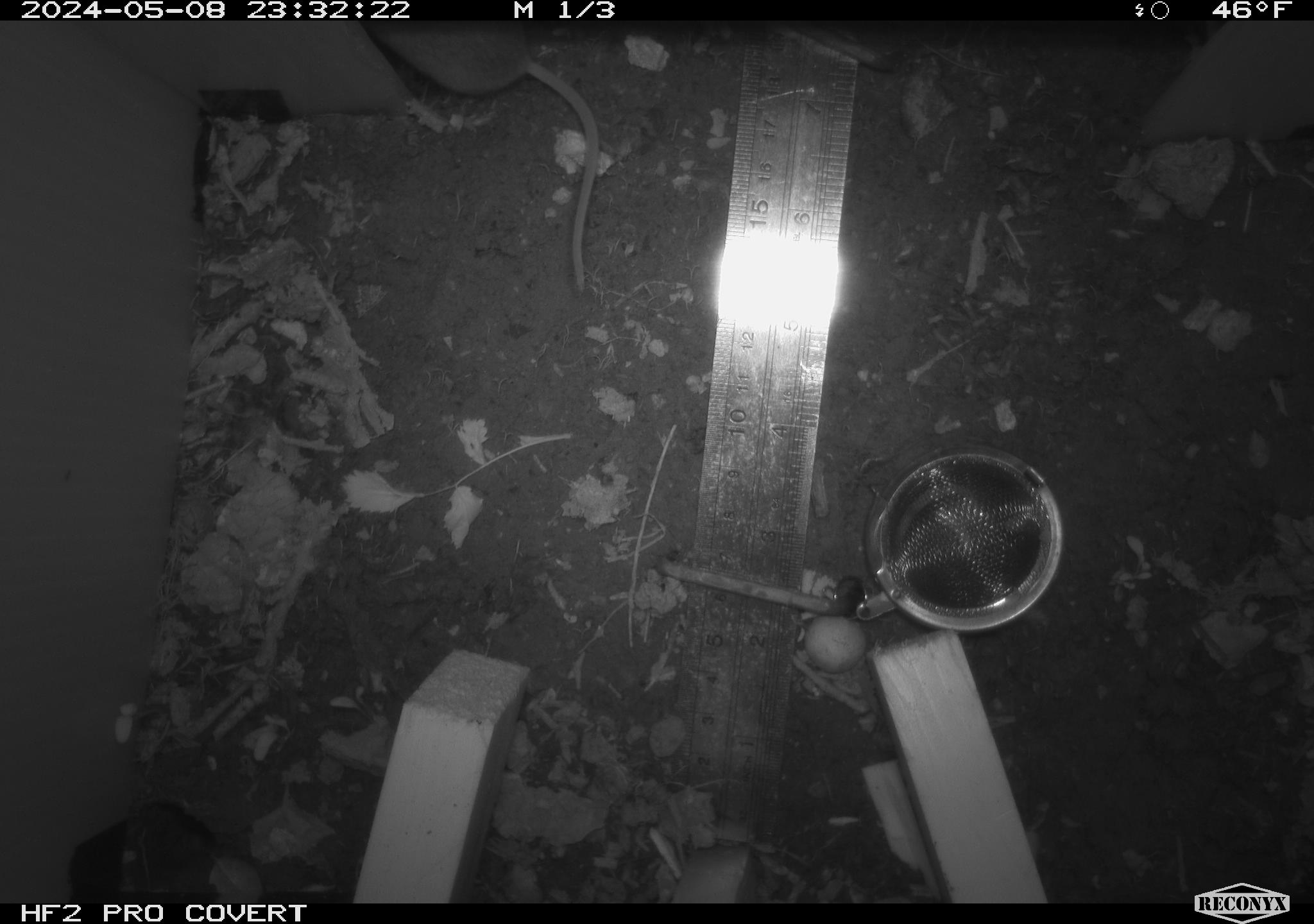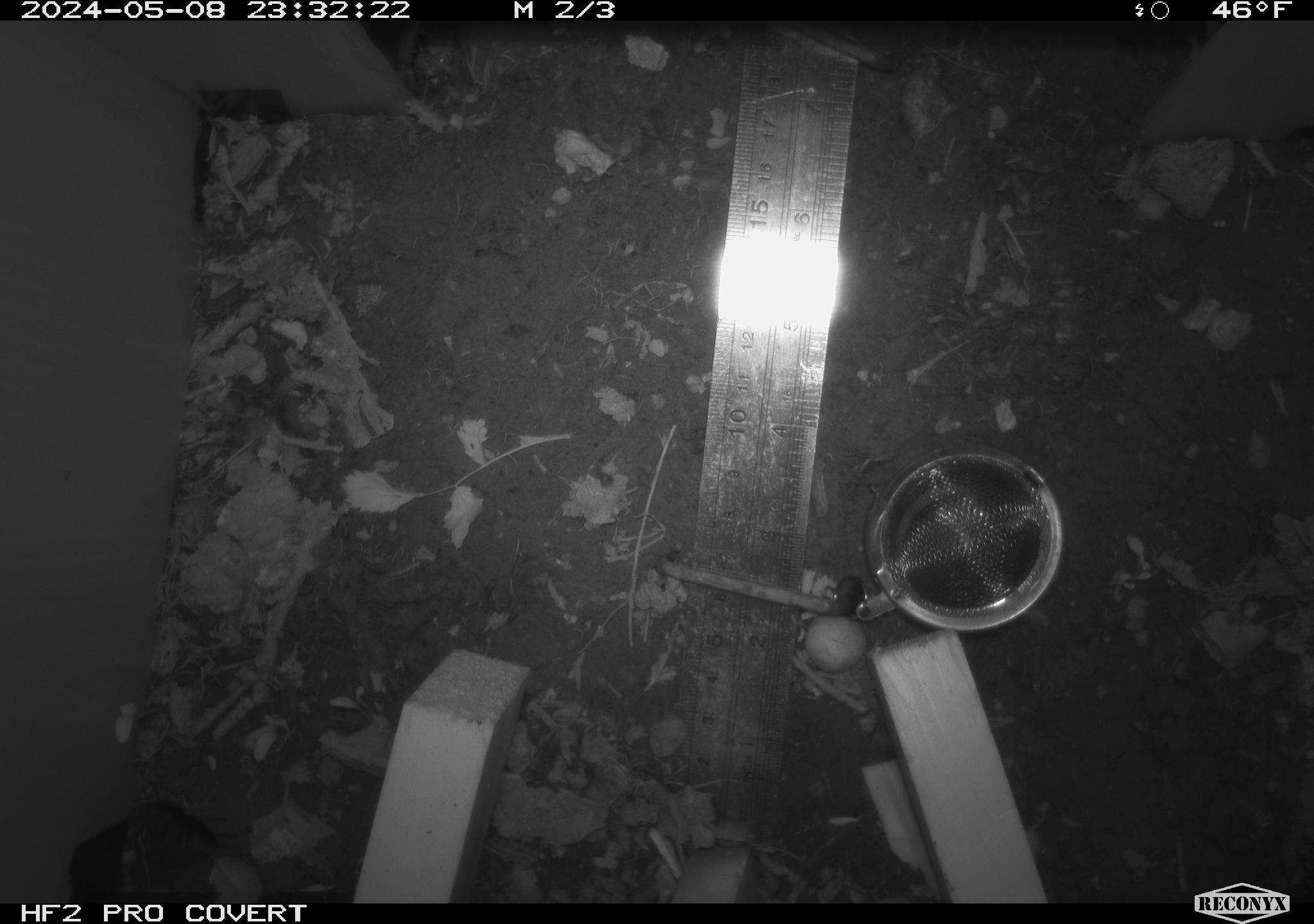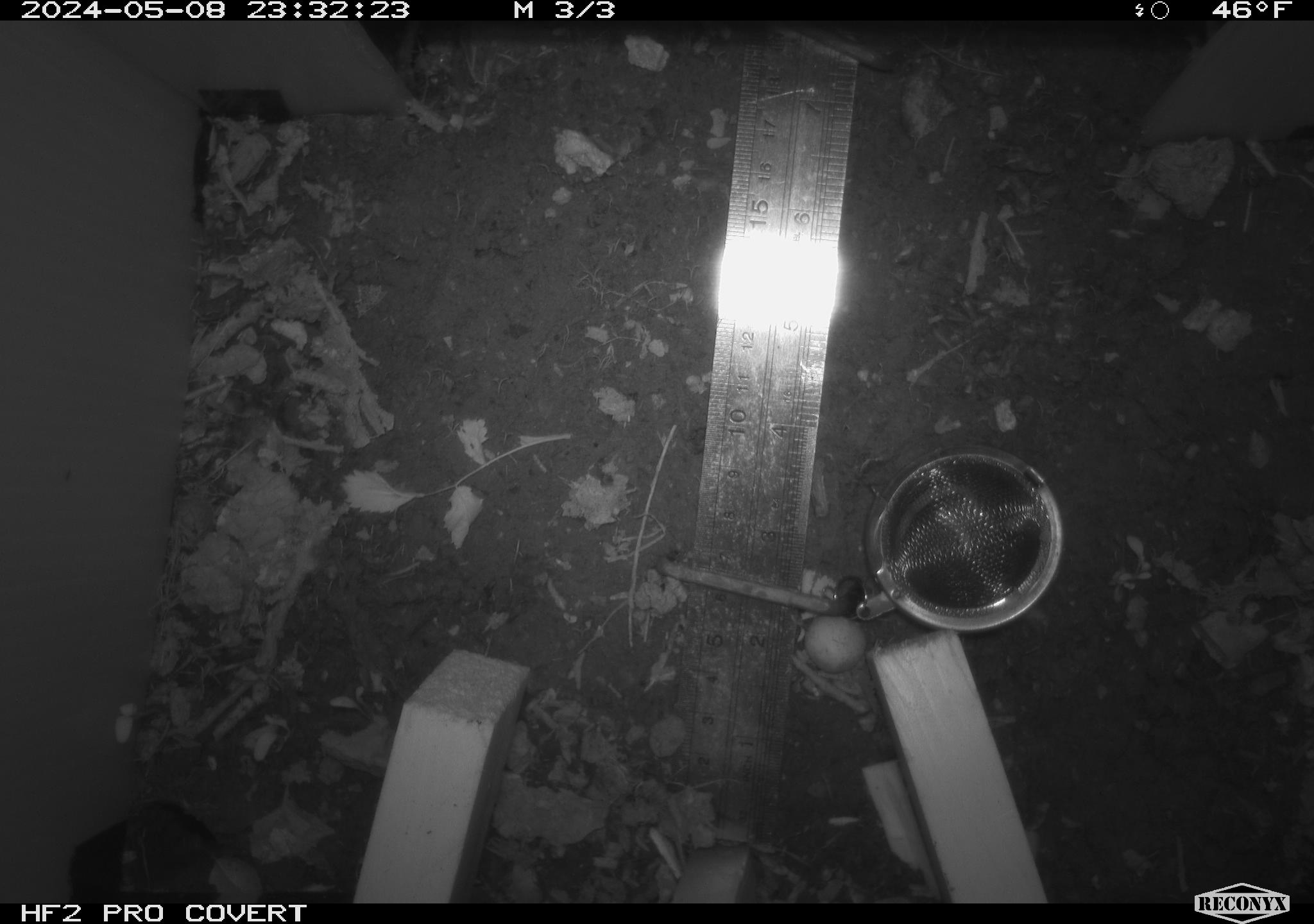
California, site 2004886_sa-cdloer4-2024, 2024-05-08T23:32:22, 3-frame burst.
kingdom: Animalia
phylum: Chordata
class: Mammalia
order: Rodentia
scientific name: Rodentia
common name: mouse species